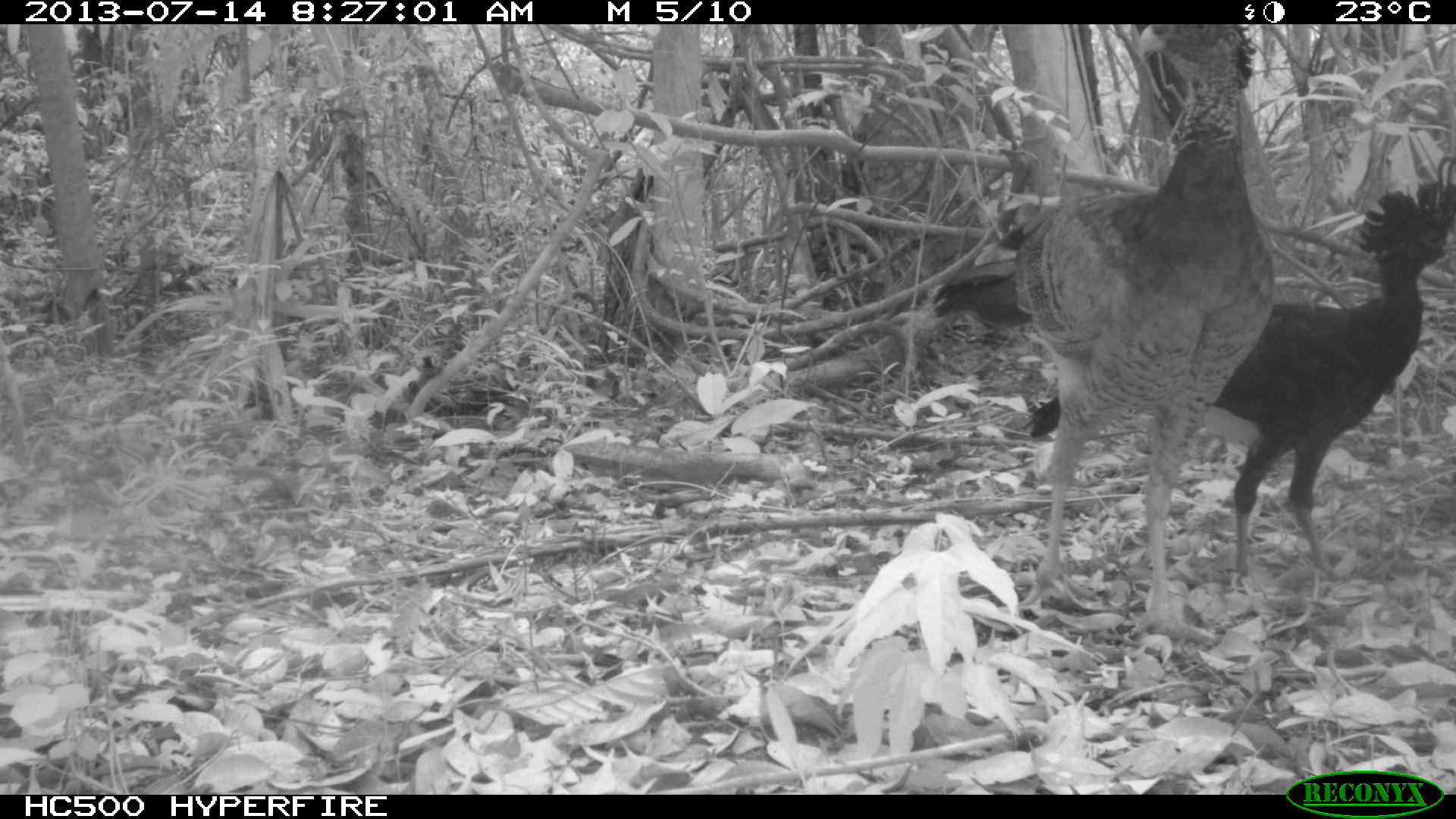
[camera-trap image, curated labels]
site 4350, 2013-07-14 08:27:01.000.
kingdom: Animalia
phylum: Chordata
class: Aves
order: Galliformes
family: Cracidae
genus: Crax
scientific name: Crax rubra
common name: great curassow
Crax rubra (great curassow), count 2.